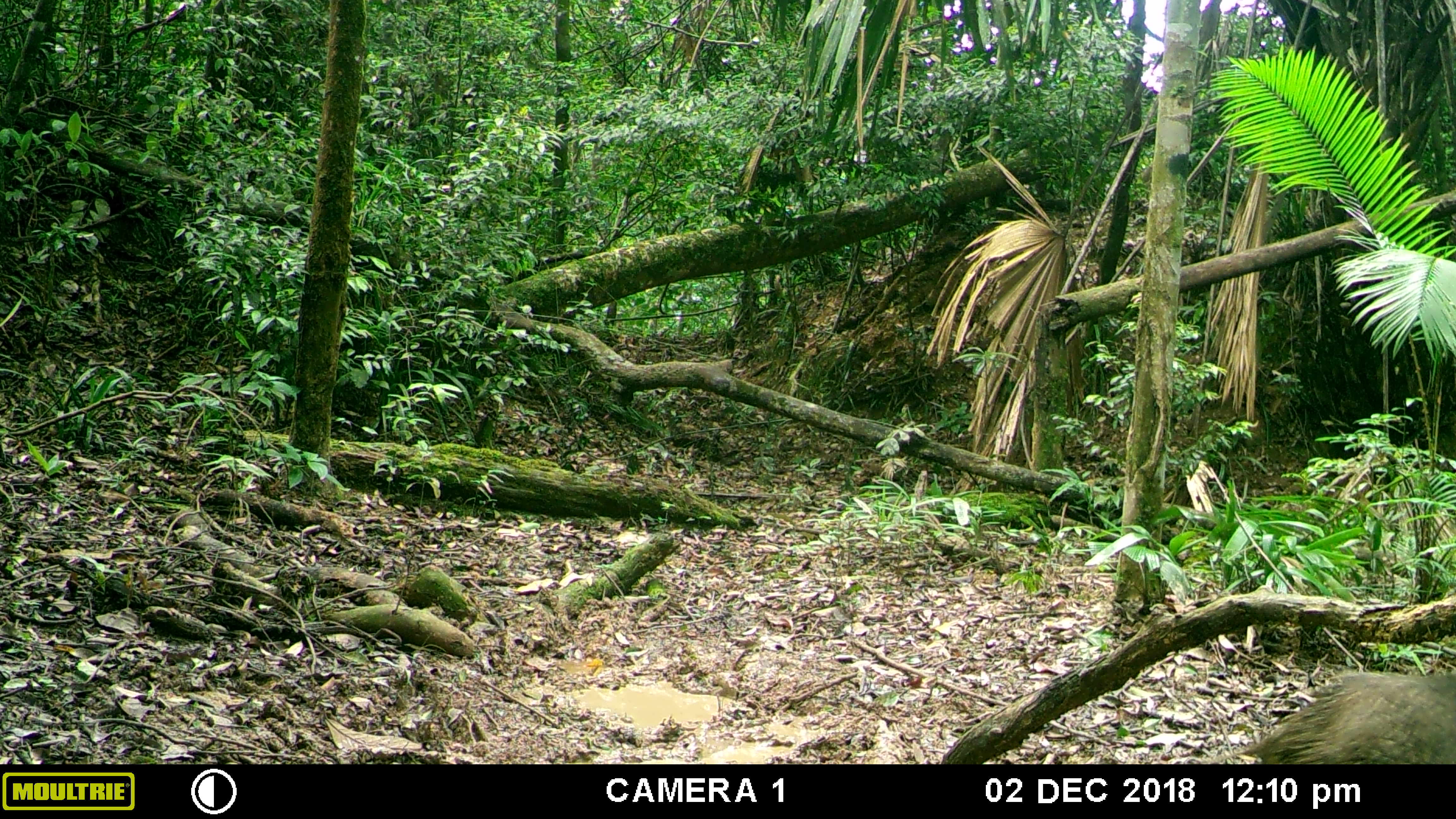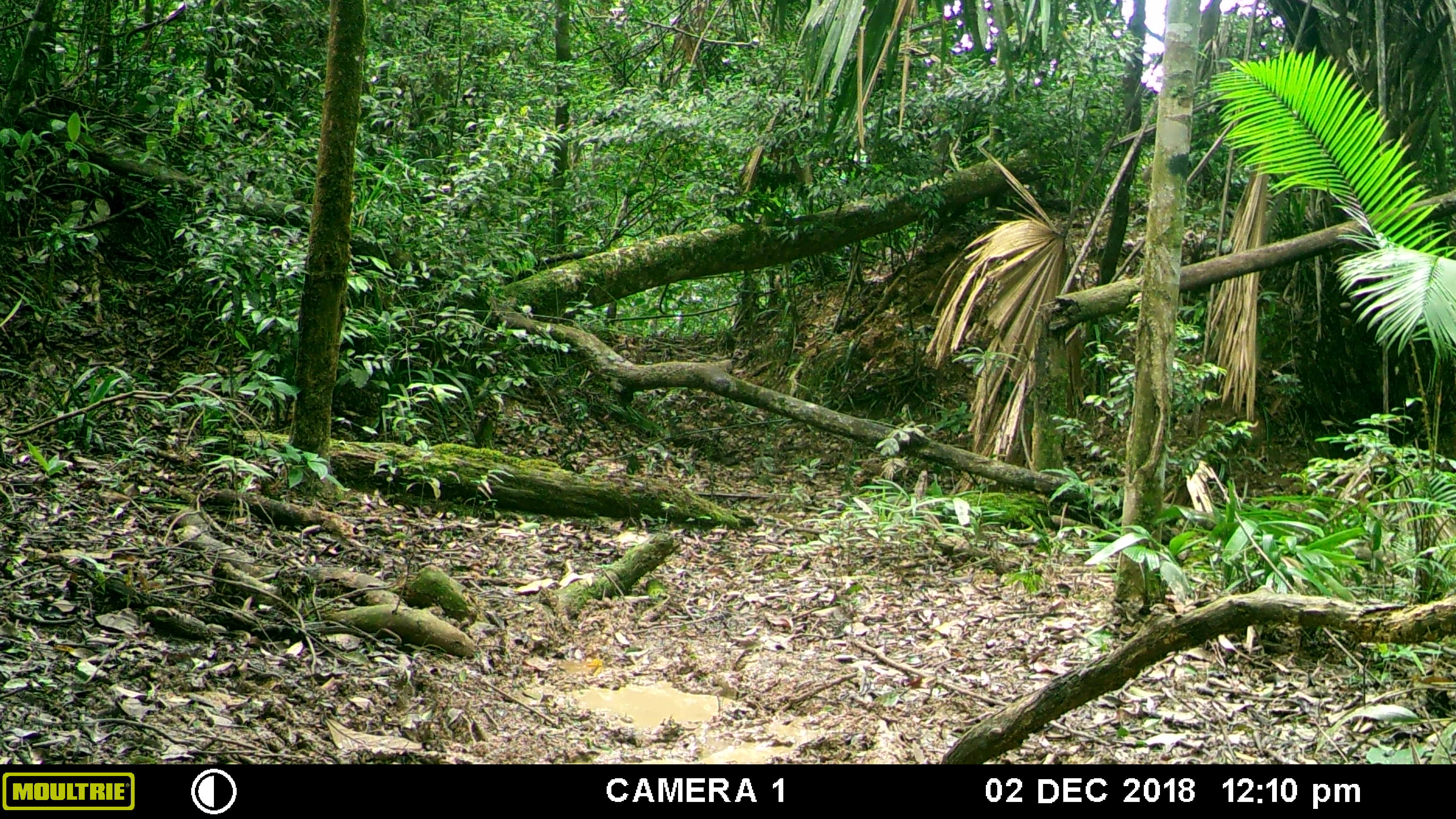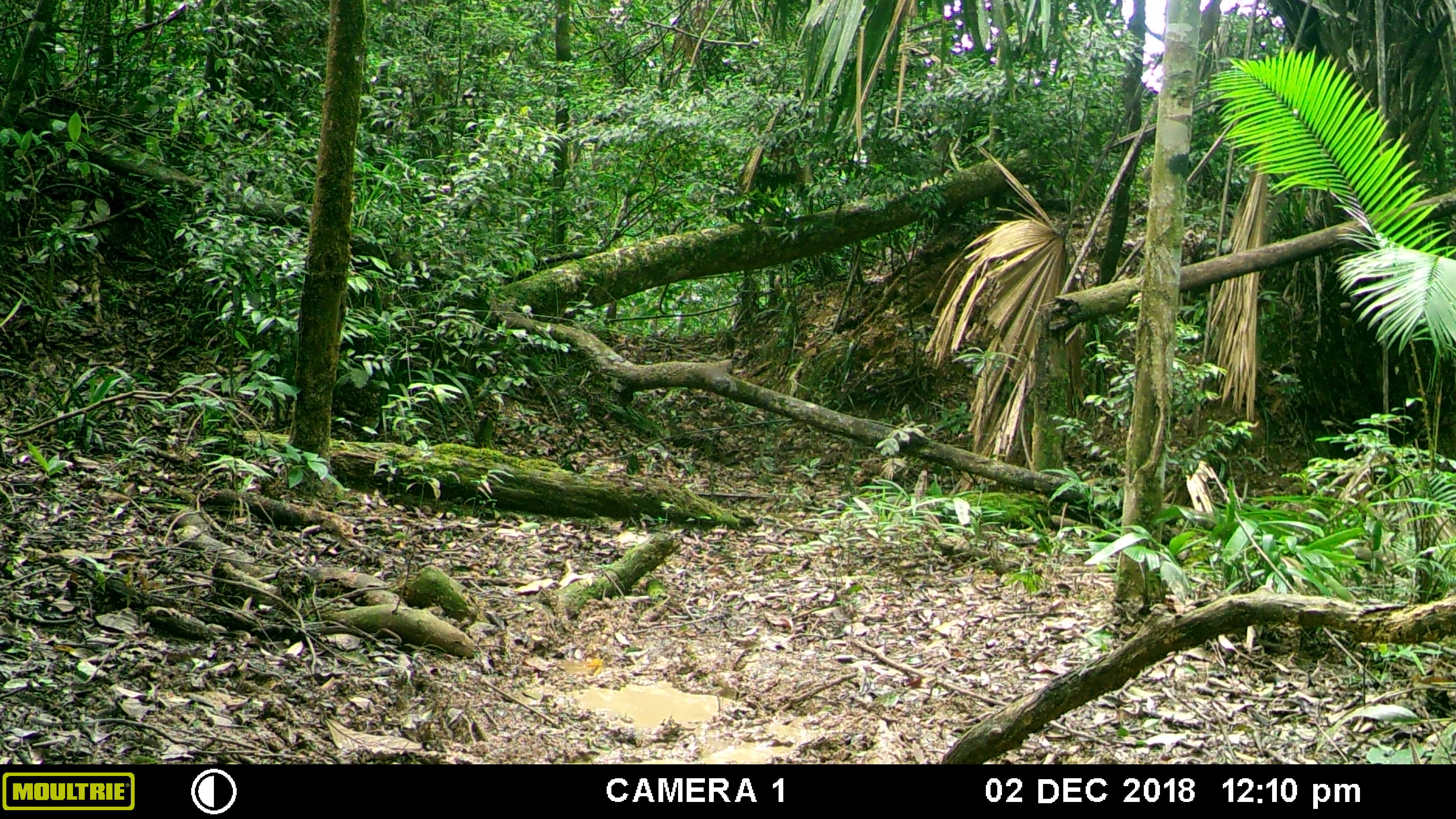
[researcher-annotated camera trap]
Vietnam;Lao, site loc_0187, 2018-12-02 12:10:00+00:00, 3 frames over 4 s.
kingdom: Animalia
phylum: Chordata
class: Mammalia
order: Artiodactyla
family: Suidae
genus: Sus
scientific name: Sus scrofa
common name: eurasian wild pig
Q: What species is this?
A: Eurasian wild pig (Sus scrofa).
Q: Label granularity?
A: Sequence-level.